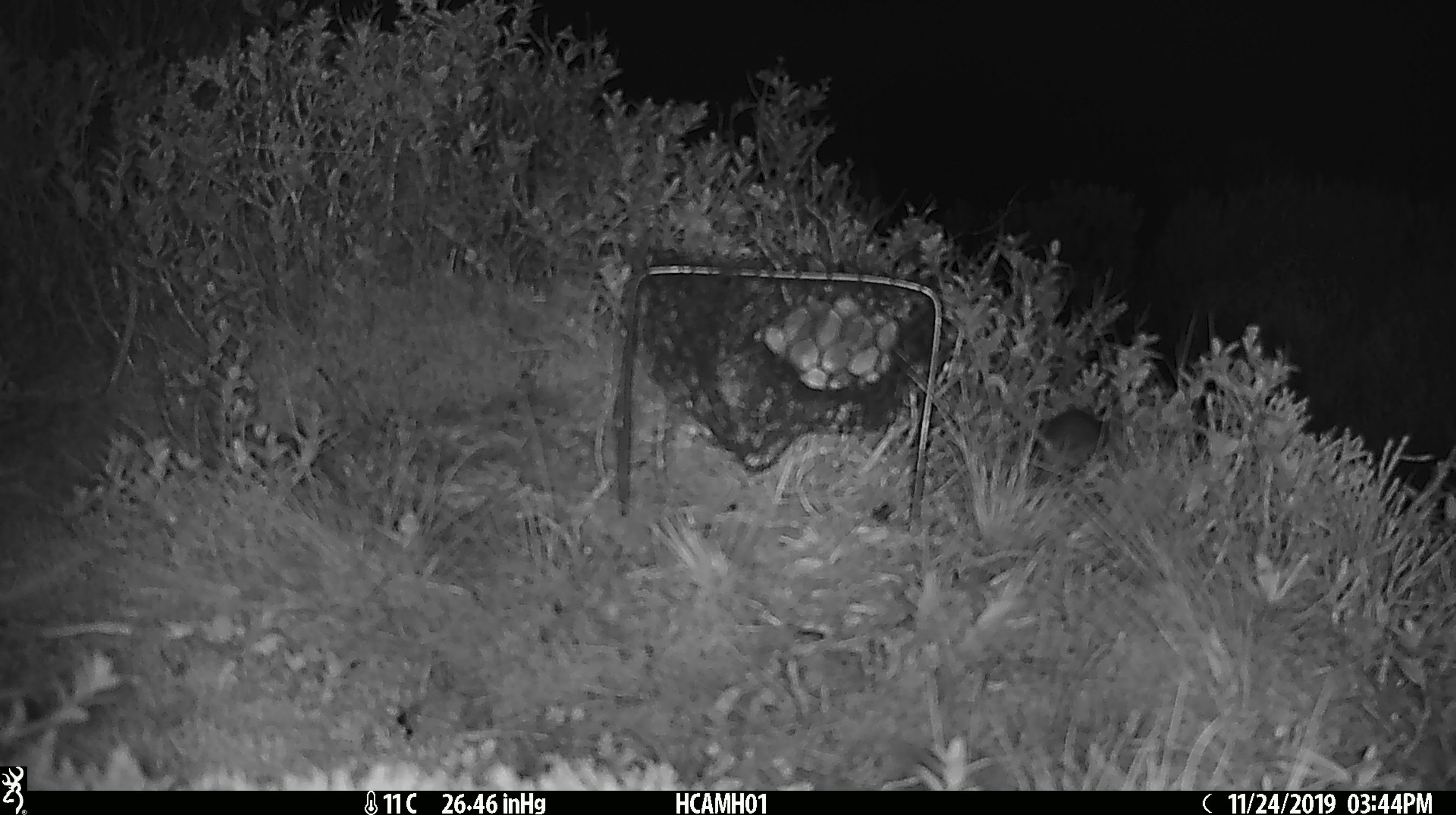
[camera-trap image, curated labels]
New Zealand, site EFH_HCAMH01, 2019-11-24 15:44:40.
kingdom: Animalia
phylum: Chordata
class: Mammalia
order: Rodentia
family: Muridae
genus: Mus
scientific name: Mus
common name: mouse